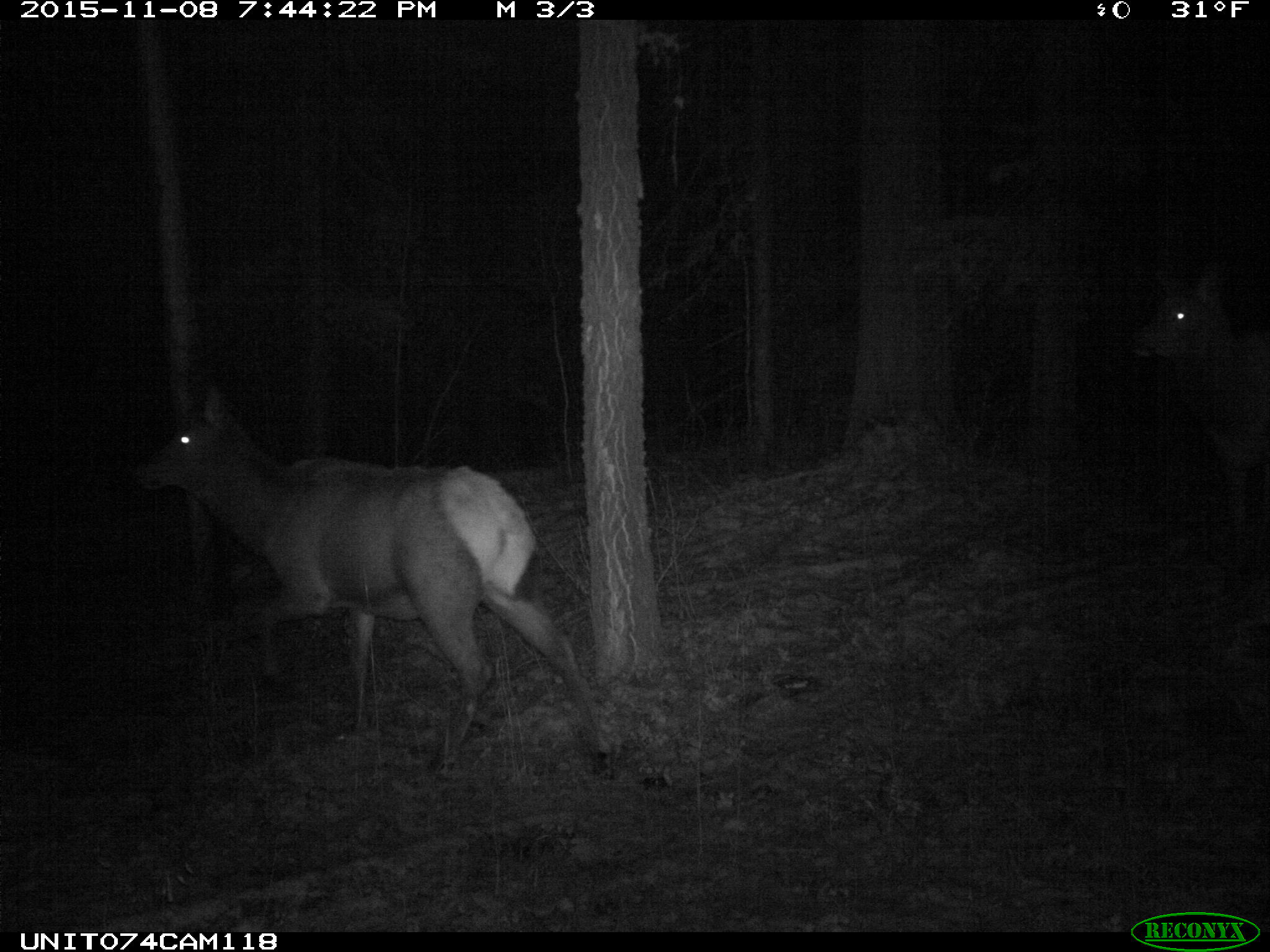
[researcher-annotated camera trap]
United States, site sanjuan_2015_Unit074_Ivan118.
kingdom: Animalia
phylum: Chordata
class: Mammalia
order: Artiodactyla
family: Cervidae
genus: Cervus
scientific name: Cervus elaphus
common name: red deer